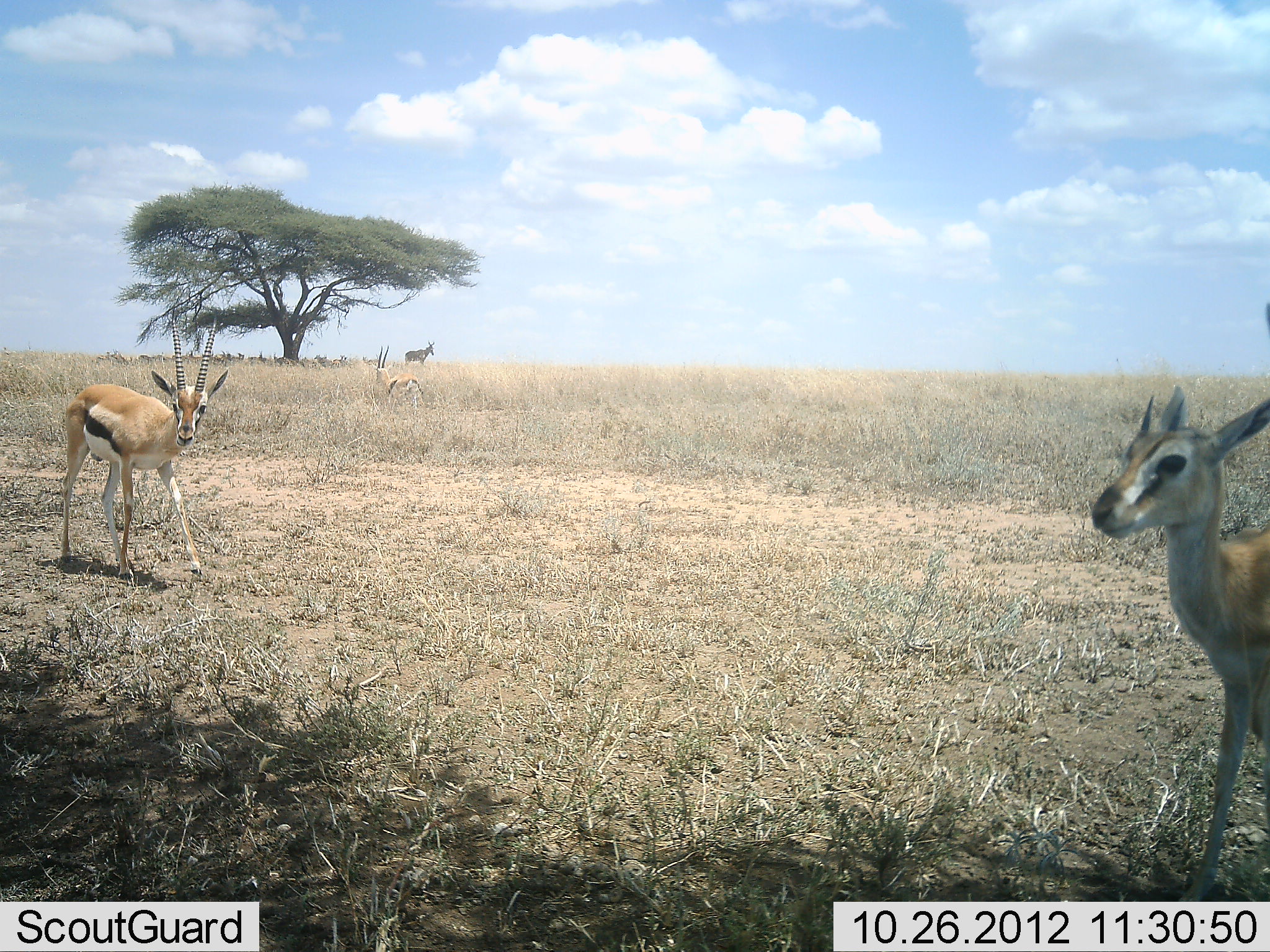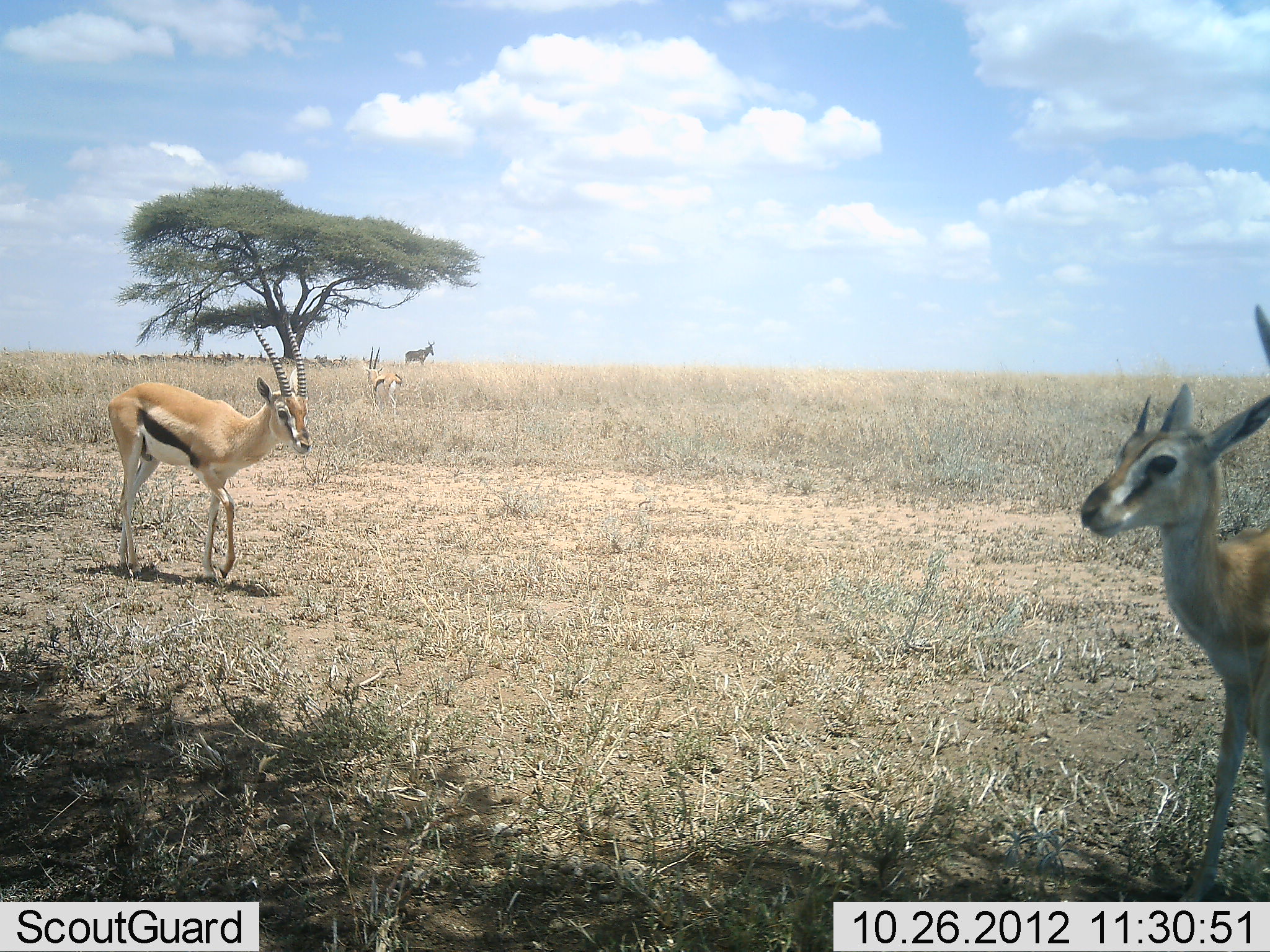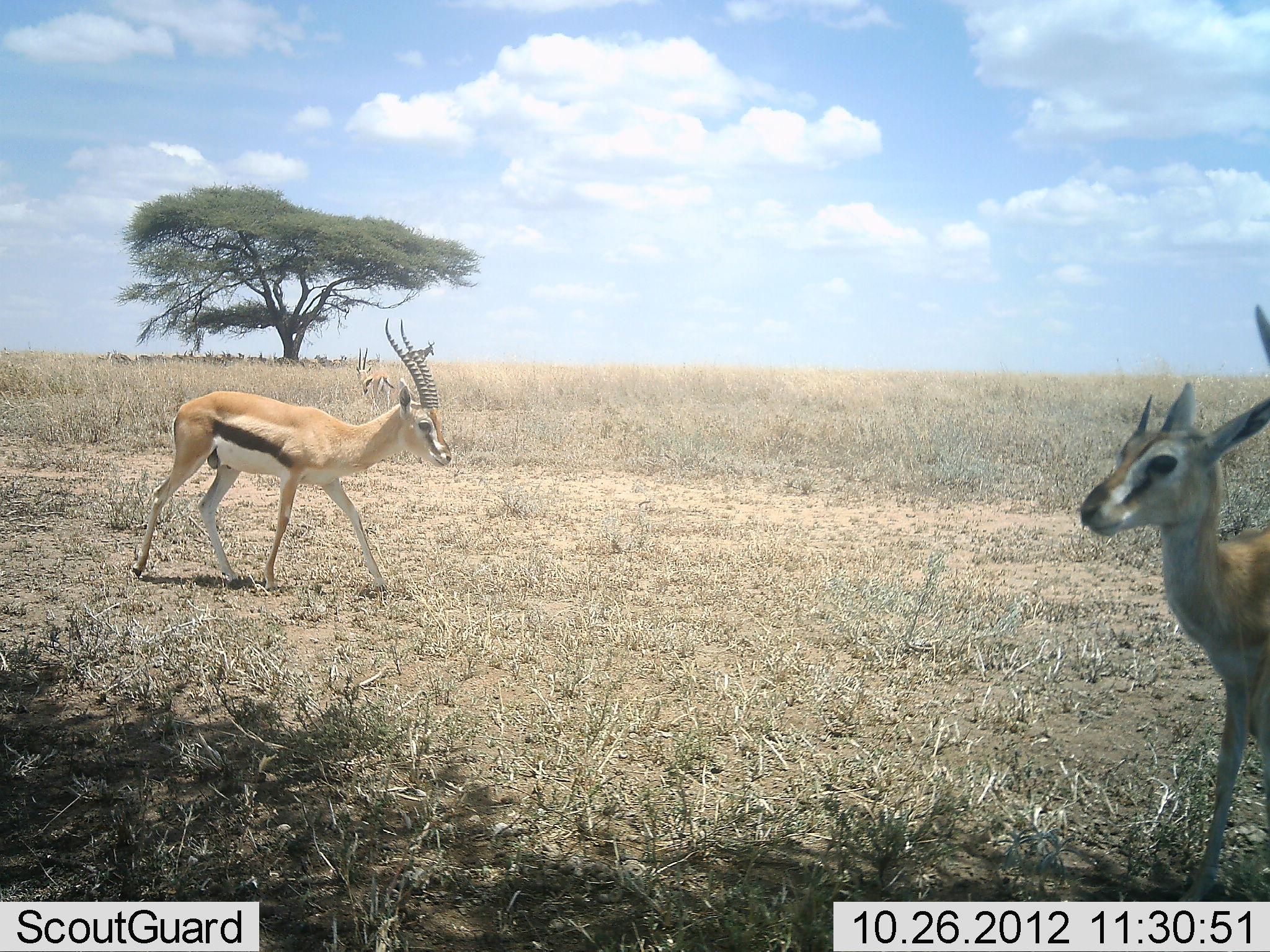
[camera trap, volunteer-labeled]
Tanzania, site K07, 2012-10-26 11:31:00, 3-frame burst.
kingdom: Animalia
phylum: Chordata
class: Mammalia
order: Artiodactyla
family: Bovidae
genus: Eudorcas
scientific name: Eudorcas thomsonii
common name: thomson's gazelle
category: gazellethomsons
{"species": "gazellethomsons (thomson's gazelle) (Eudorcas thomsonii)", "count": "4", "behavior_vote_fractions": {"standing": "91%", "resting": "9%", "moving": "68%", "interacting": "0%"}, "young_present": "18%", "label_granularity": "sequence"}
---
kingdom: Animalia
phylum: Chordata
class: Mammalia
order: Artiodactyla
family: Bovidae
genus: Alcelaphus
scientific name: Alcelaphus buselaphus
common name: hartebeest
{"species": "hartebeest (Alcelaphus buselaphus)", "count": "1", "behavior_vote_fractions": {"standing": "100%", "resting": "0%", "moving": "0%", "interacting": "0%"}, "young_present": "0%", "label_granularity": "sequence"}